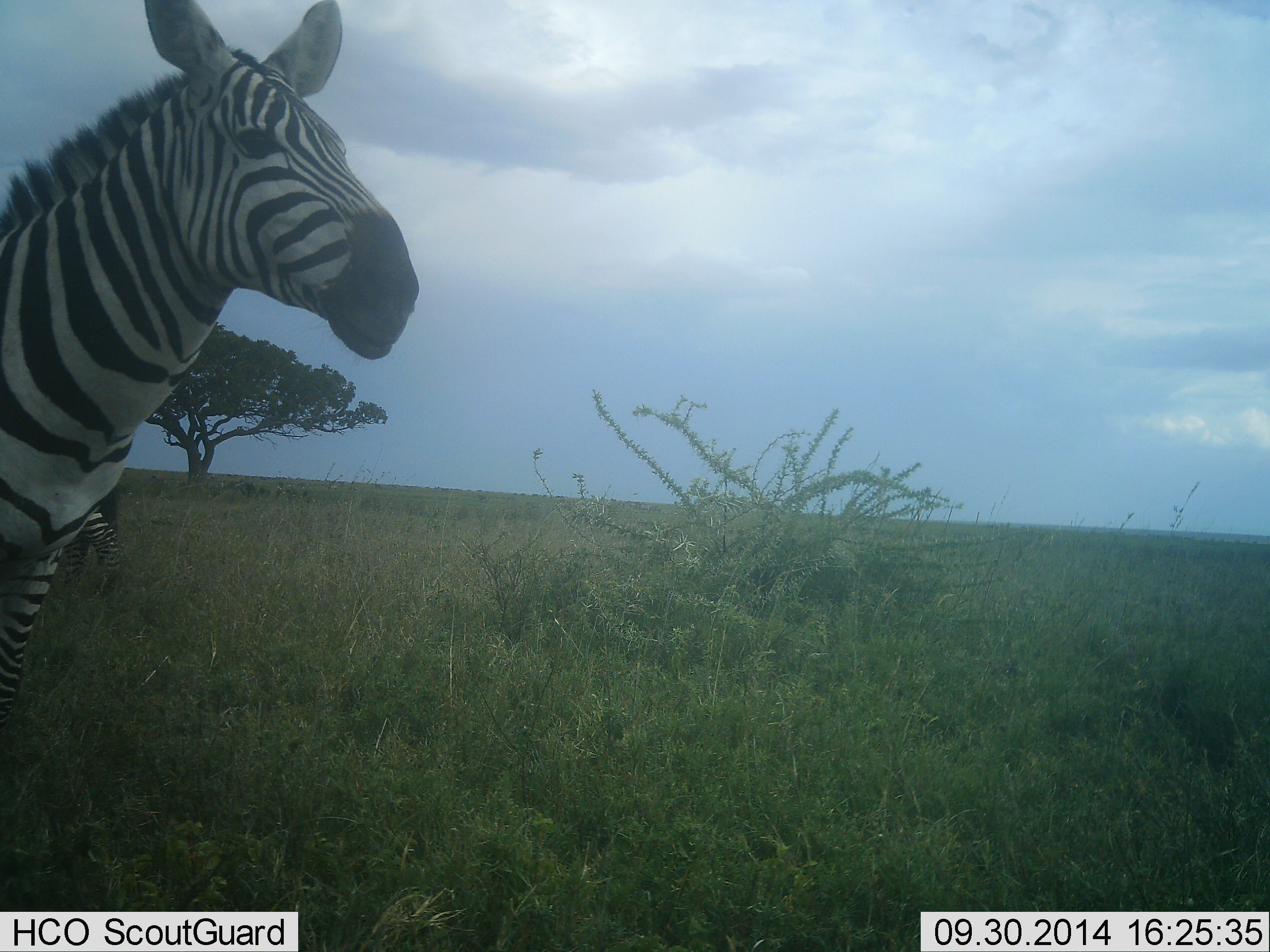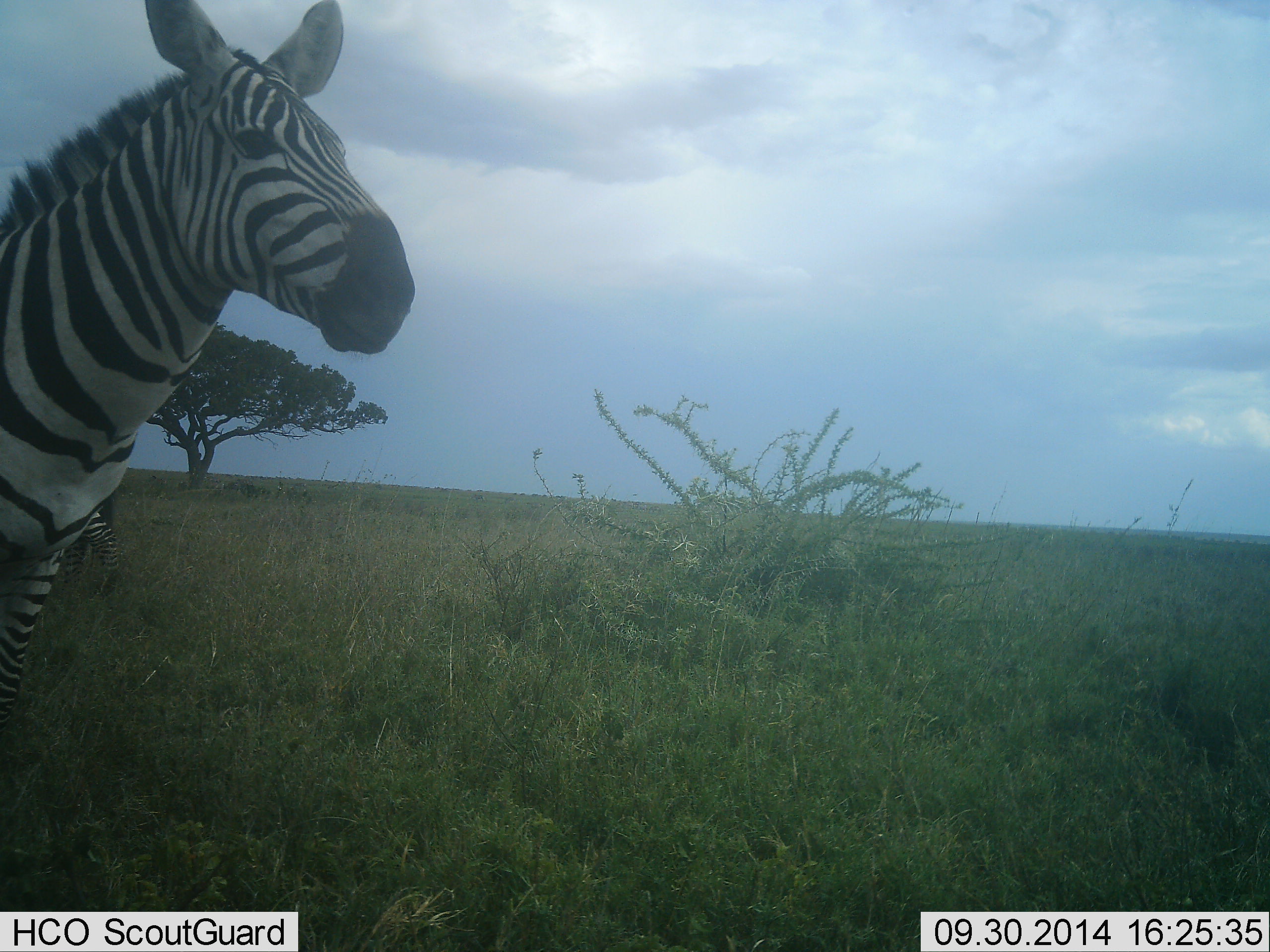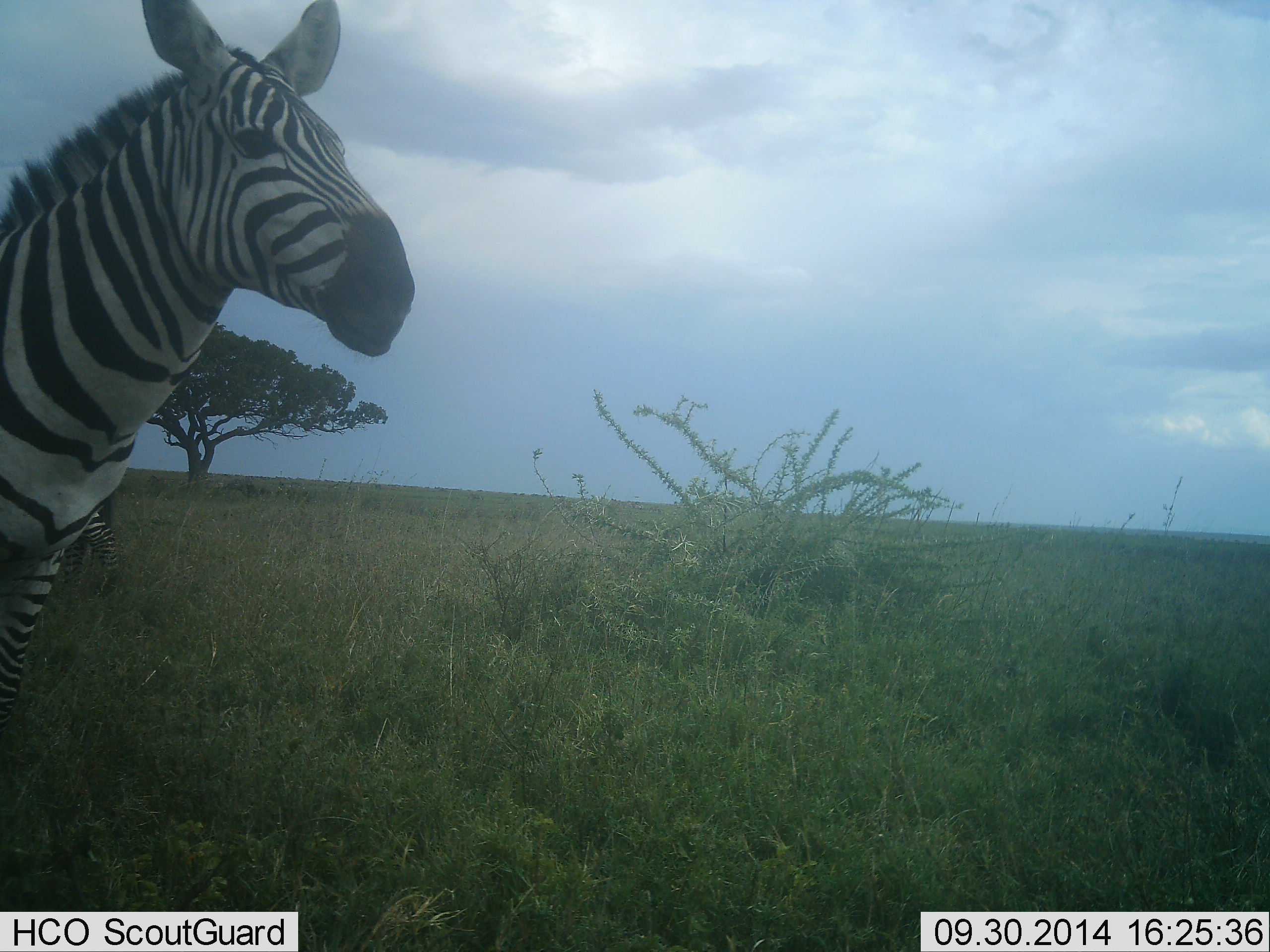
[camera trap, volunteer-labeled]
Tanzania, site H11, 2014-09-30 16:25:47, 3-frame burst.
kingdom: Animalia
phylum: Chordata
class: Mammalia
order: Perissodactyla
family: Equidae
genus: Equus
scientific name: Equus quagga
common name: plains zebra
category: zebra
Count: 1.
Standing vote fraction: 60%.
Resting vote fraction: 0%.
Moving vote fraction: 0%.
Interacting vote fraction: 0%.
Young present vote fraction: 0%.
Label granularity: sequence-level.